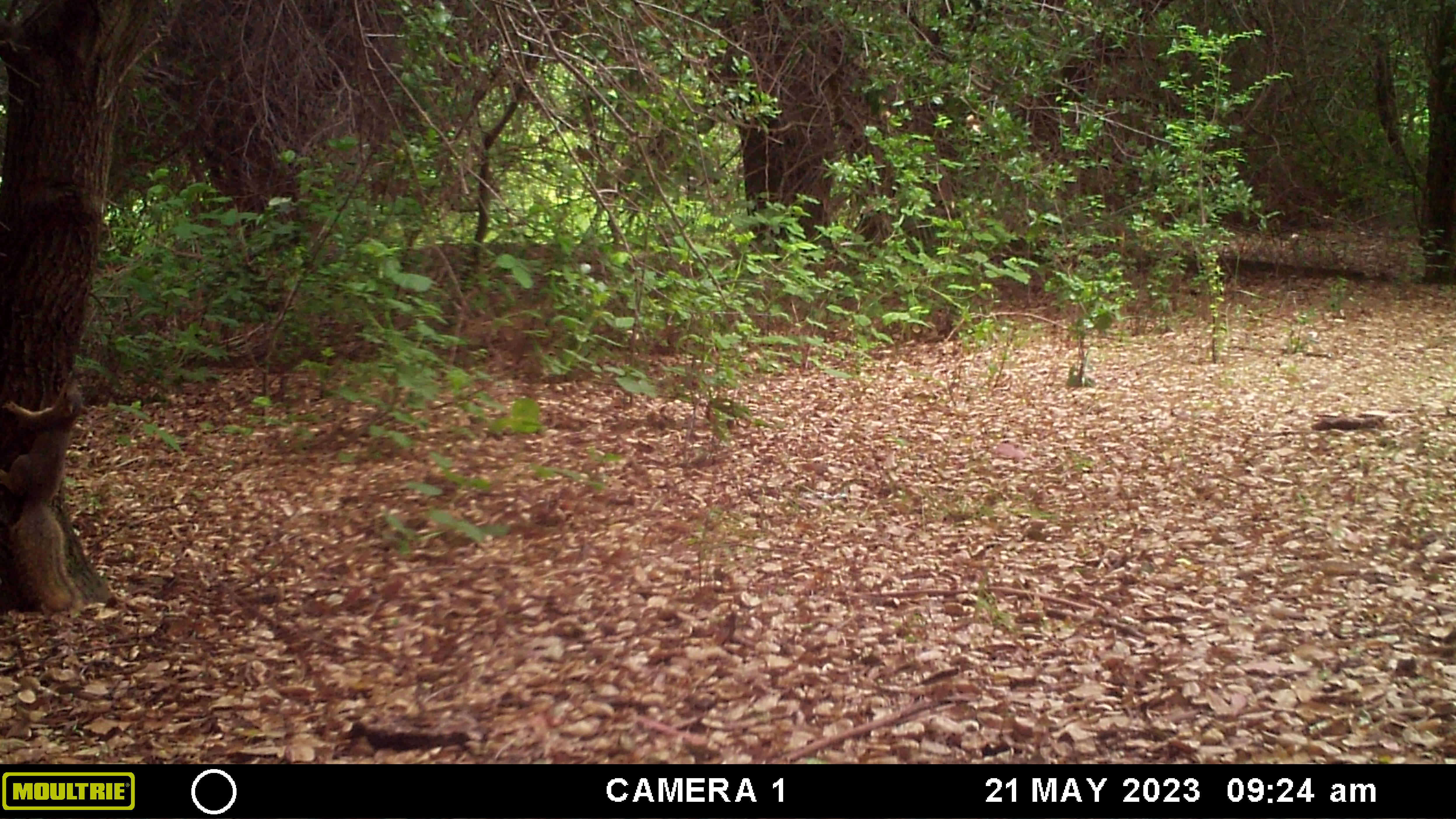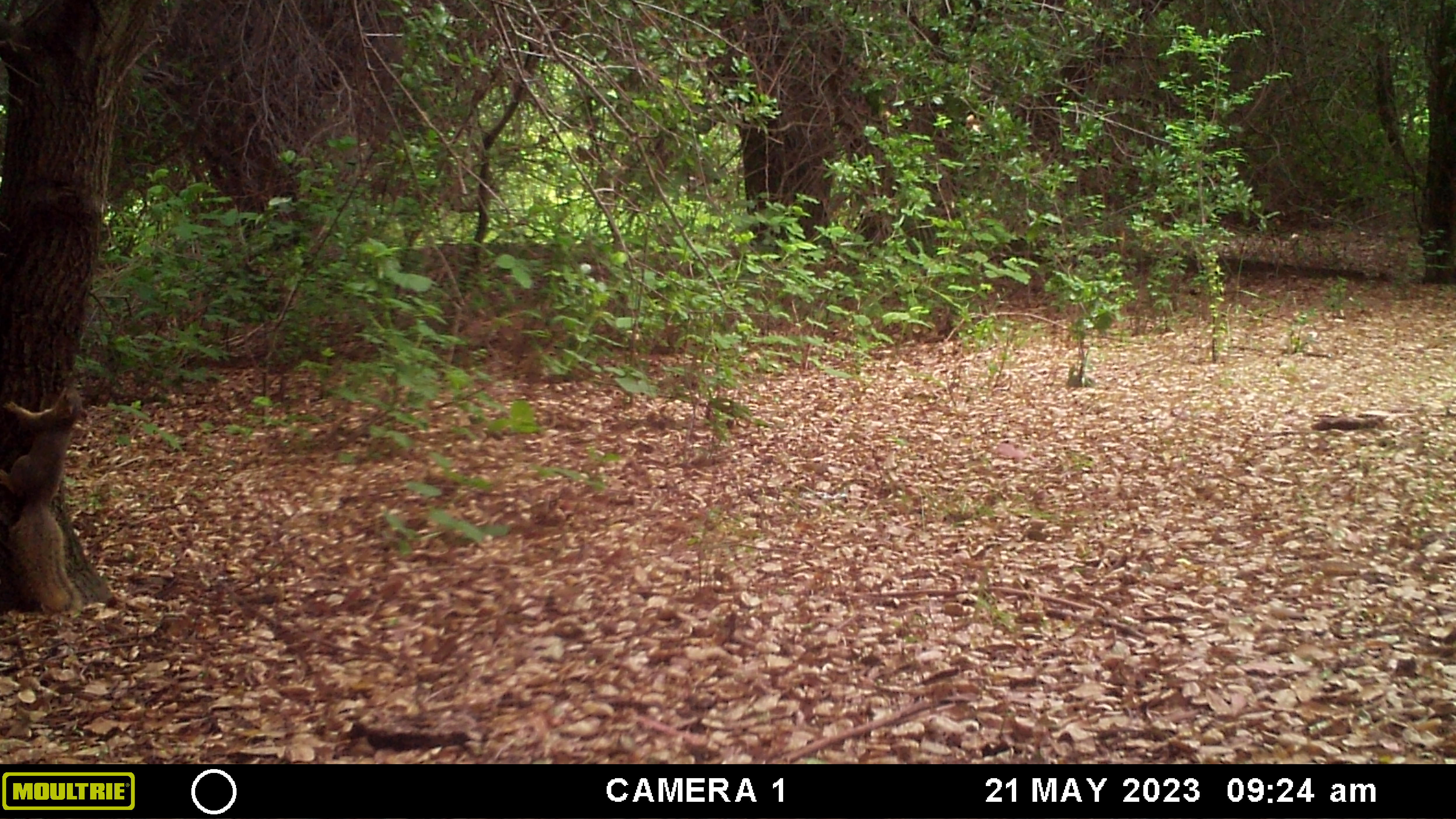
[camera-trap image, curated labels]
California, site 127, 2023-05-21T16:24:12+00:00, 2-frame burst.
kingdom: Animalia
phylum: Chordata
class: Mammalia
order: Rodentia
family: Sciuridae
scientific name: Sciuridae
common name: squirrel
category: unknown squirrel